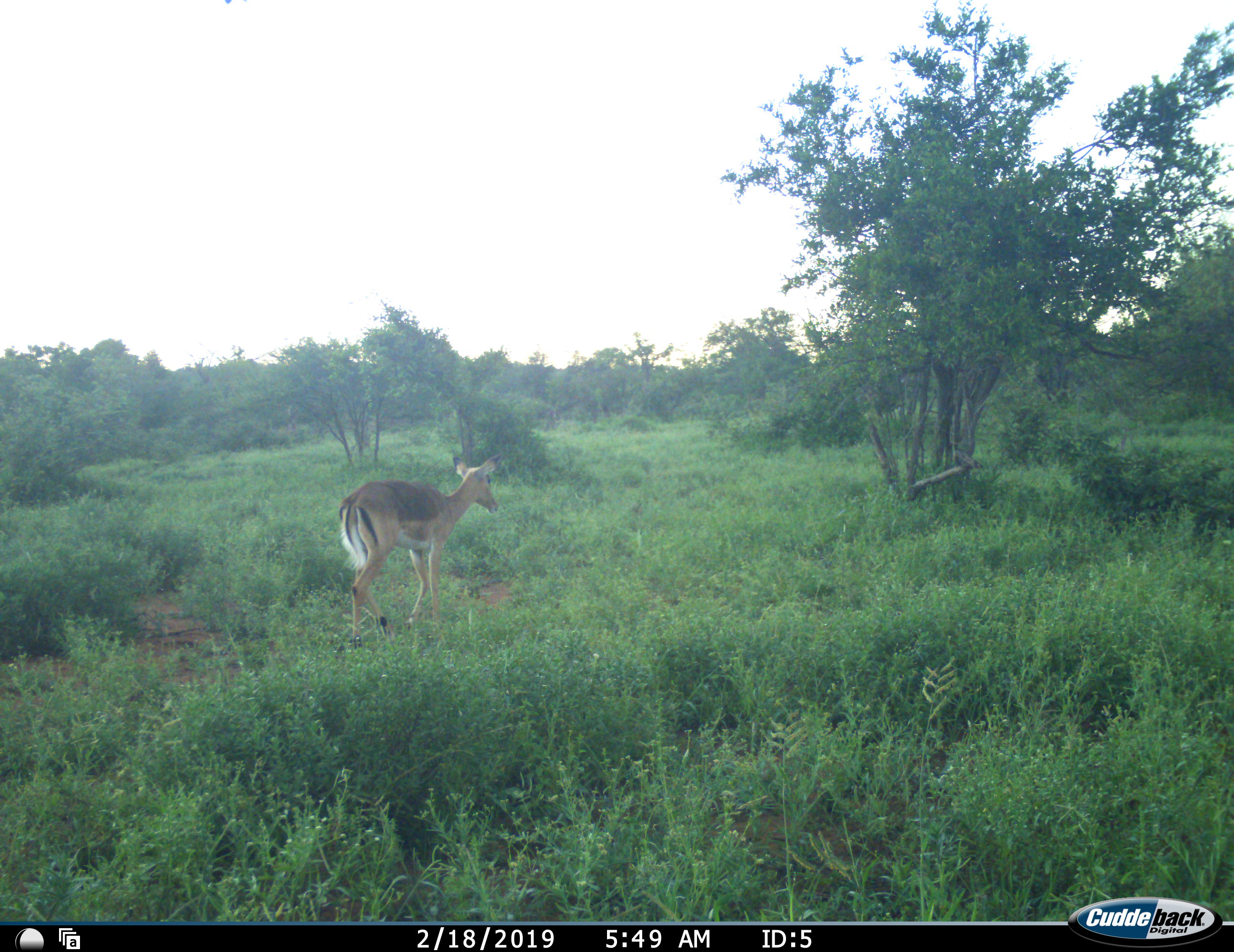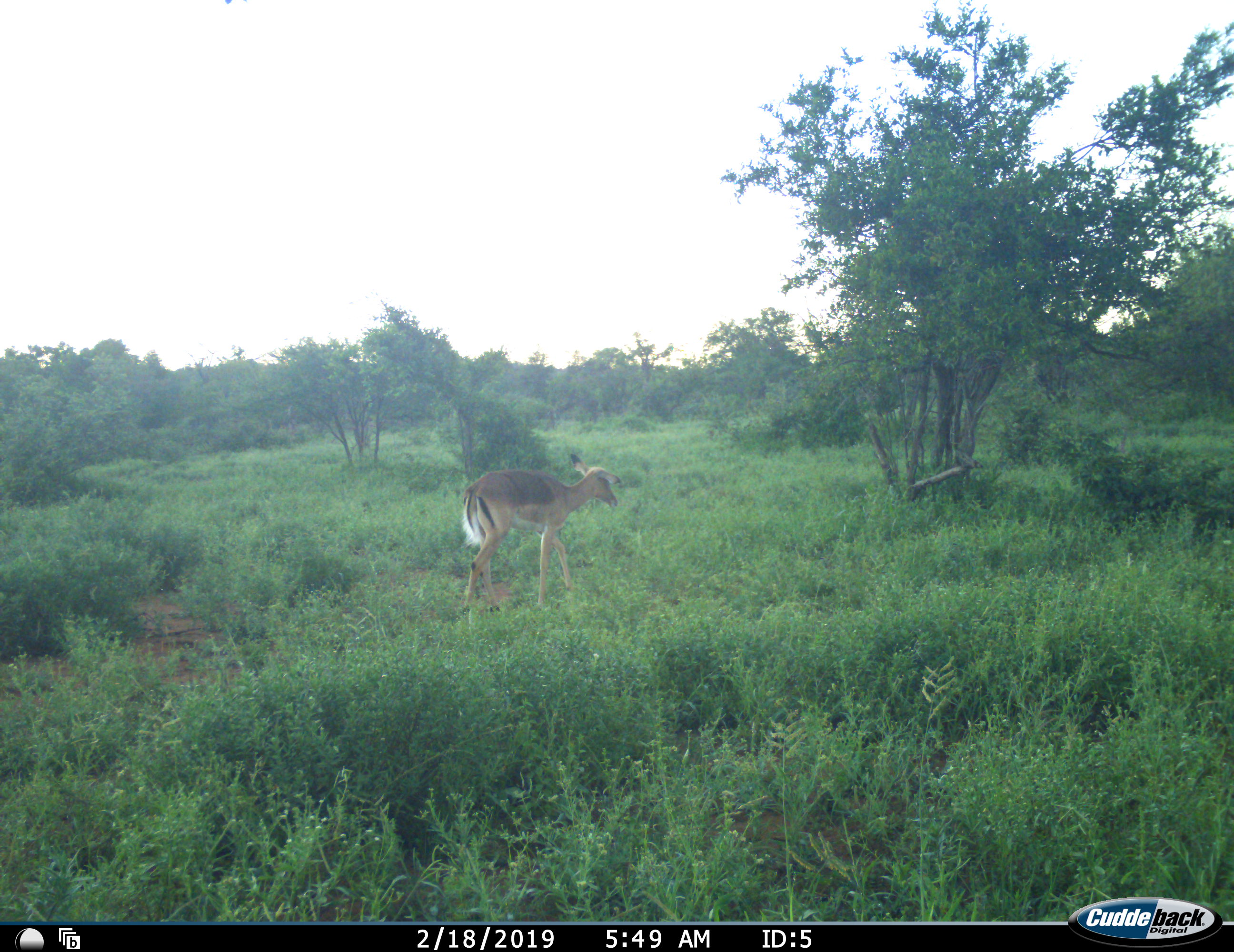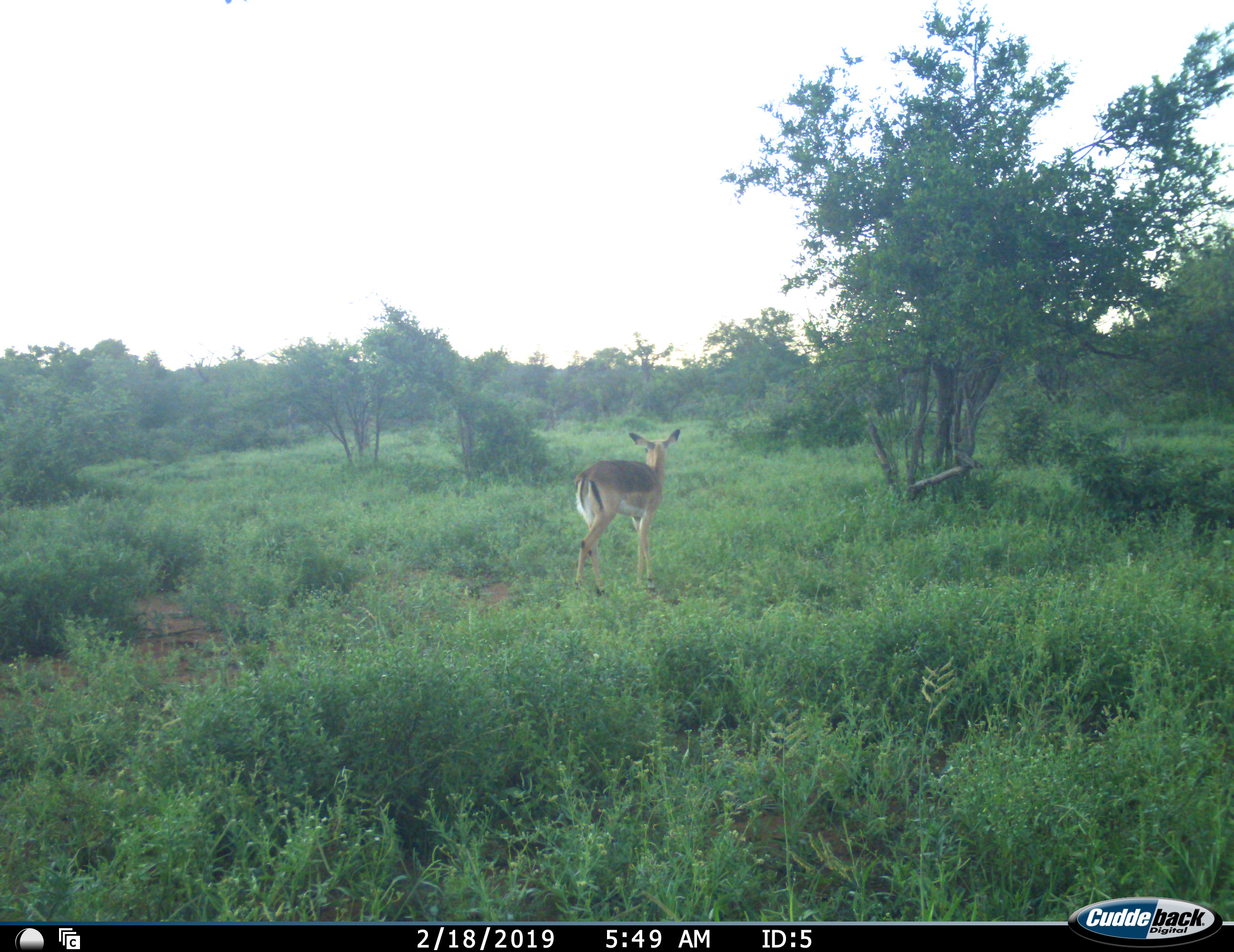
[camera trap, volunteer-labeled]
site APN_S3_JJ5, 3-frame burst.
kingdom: Animalia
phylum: Chordata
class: Mammalia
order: Artiodactyla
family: Bovidae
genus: Aepyceros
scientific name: Aepyceros melampus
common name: impala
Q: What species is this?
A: Impala (Aepyceros melampus).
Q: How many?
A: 1.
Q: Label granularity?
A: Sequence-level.